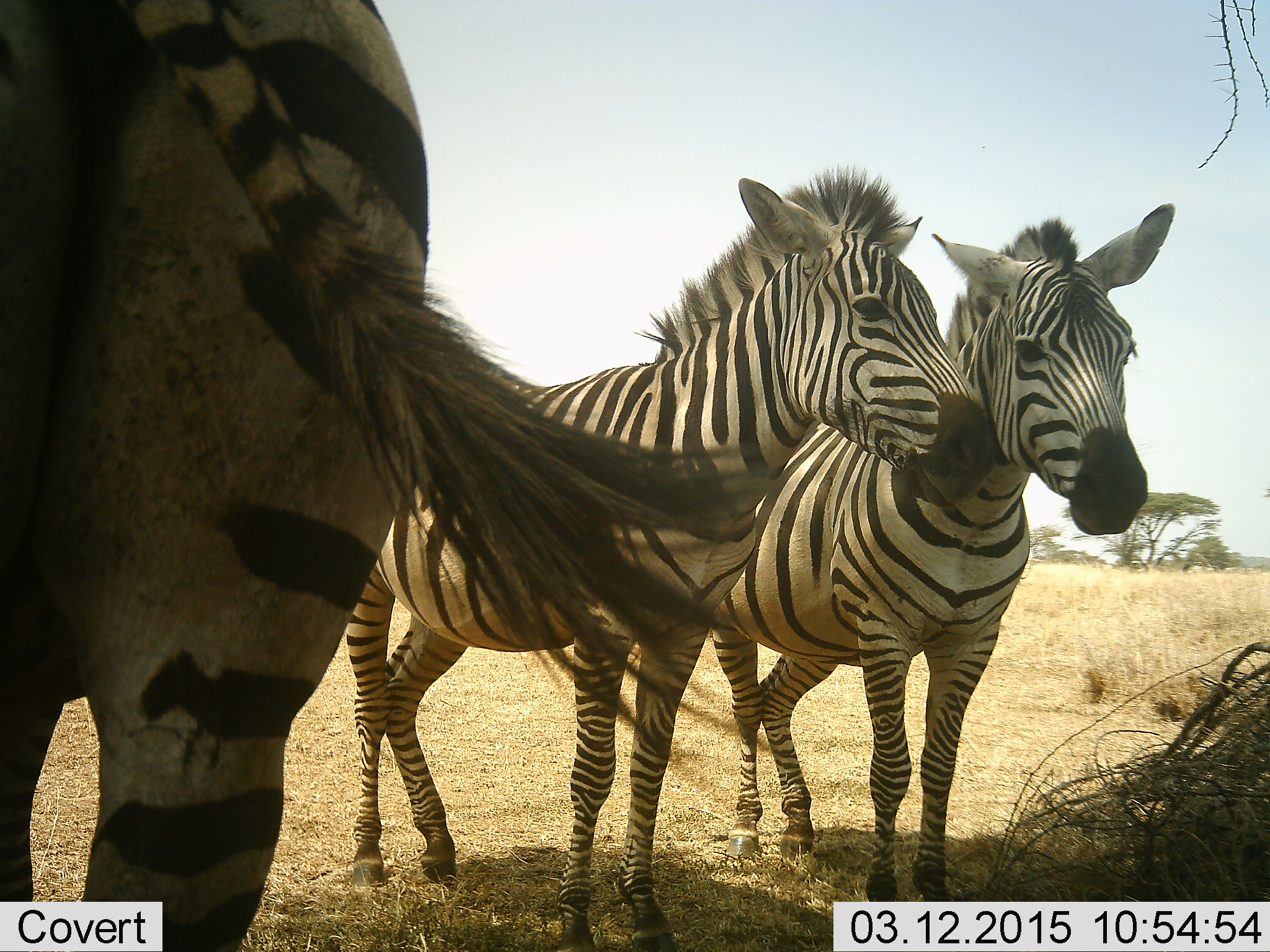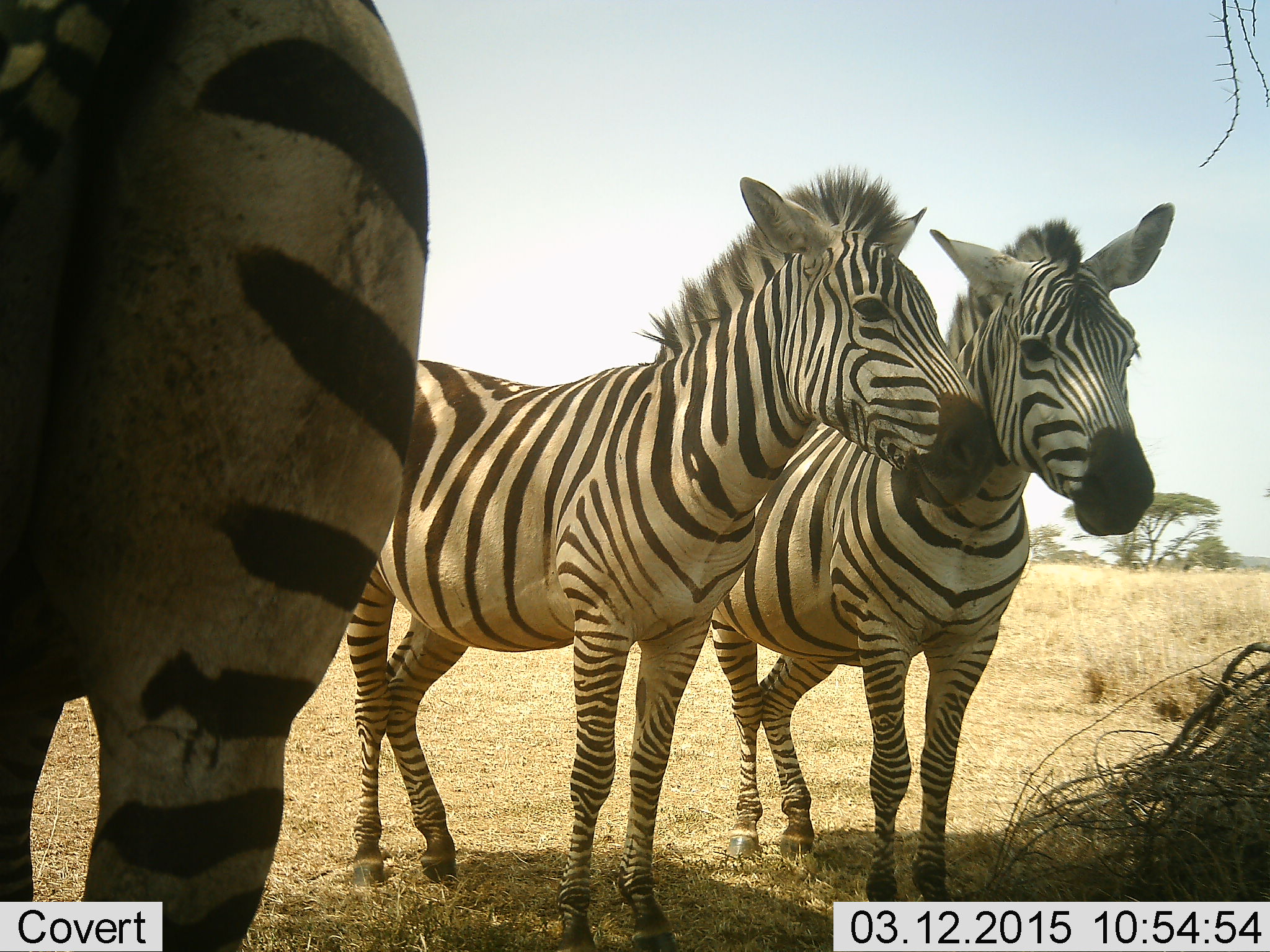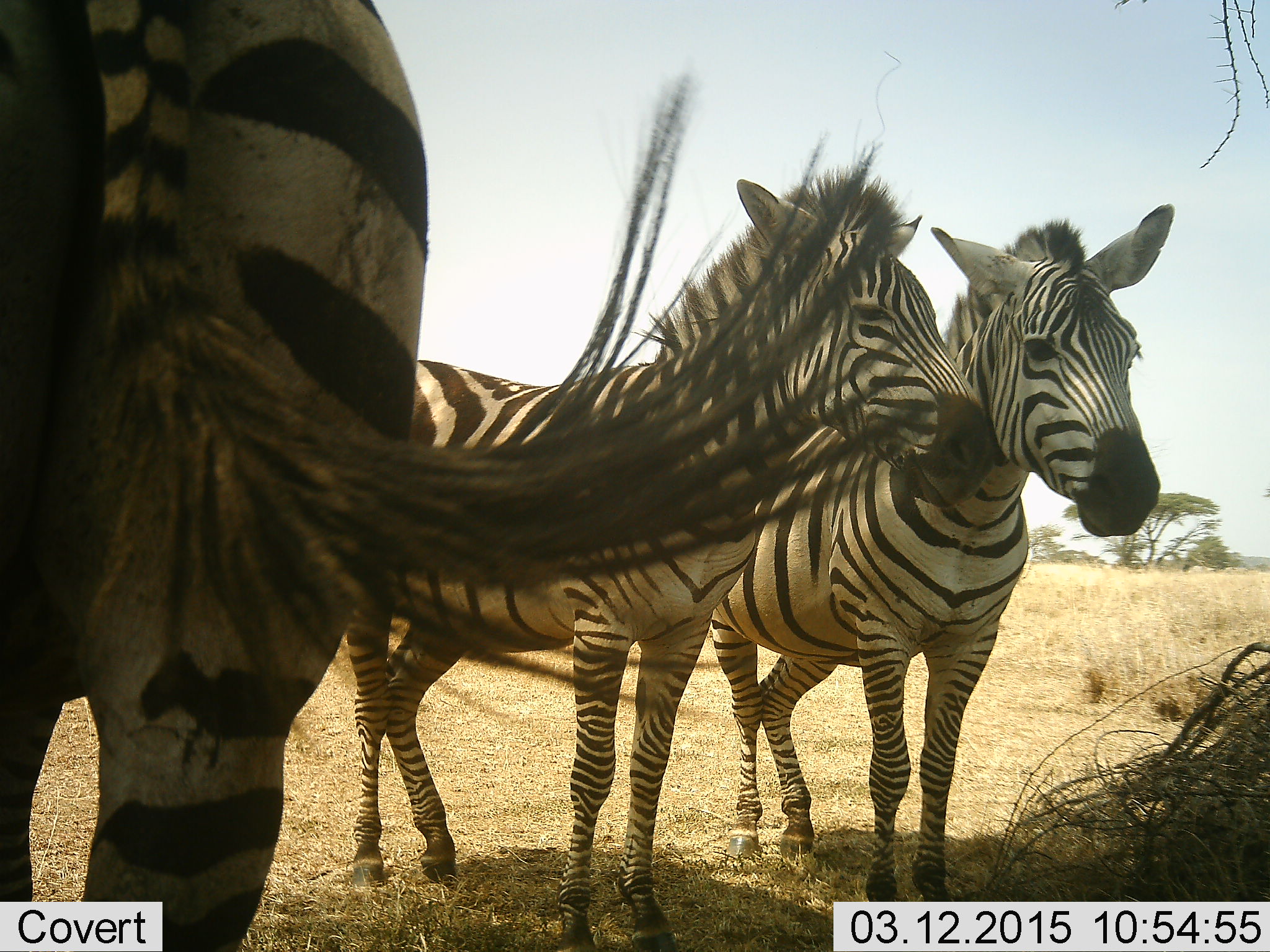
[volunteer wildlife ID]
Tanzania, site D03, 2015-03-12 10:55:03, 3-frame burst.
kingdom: Animalia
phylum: Chordata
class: Mammalia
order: Perissodactyla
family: Equidae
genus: Equus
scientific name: Equus quagga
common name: plains zebra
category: zebra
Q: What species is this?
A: Zebra (plains zebra) (Equus quagga).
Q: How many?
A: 3.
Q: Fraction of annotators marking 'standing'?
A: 100%.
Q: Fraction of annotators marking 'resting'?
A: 10%.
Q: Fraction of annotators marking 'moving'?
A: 0%.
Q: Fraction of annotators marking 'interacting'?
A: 30%.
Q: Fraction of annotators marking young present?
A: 0%.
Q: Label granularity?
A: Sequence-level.